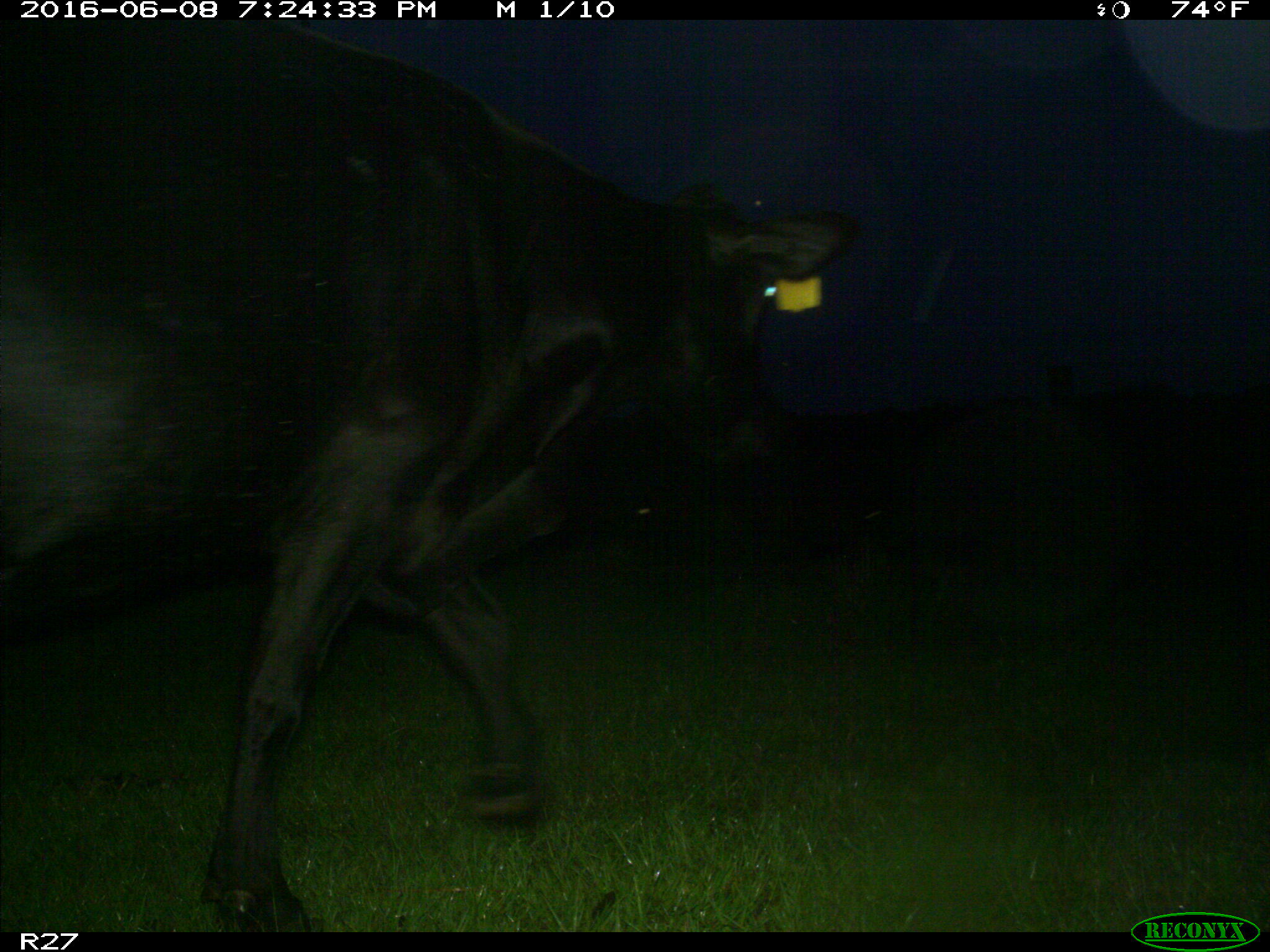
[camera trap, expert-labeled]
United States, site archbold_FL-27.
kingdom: Animalia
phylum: Chordata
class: Mammalia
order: Artiodactyla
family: Bovidae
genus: Bos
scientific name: Bos taurus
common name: domestic cow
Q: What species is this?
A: Bos taurus (domestic cow).